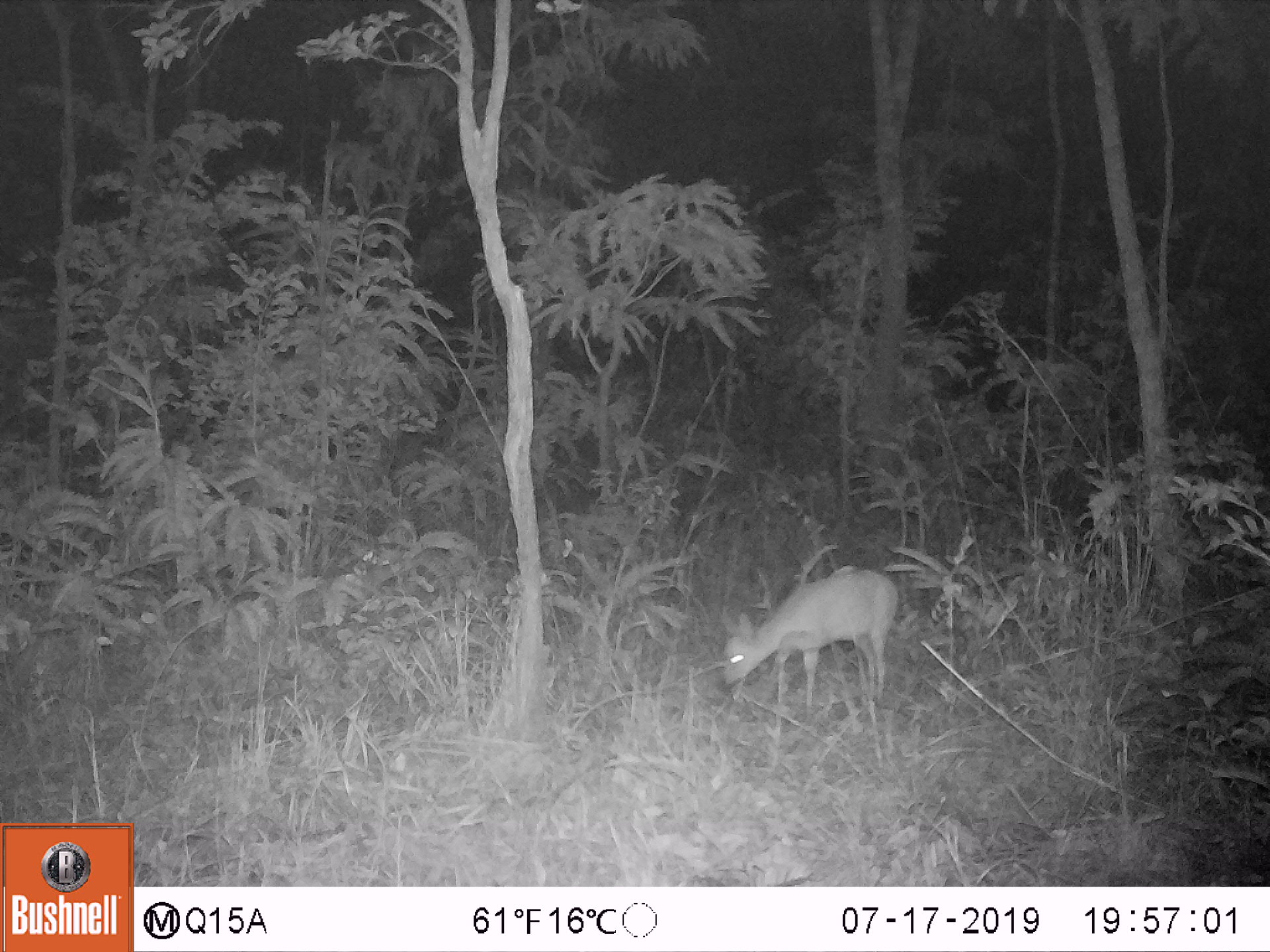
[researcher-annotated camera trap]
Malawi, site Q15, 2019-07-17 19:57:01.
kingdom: Animalia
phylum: Chordata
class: Mammalia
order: Artiodactyla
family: Bovidae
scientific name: Antilopinae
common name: small antelope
Small antelope (Antilopinae), count 1.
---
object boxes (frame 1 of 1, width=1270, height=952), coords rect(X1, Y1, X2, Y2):
small antelope: rect(712, 562, 905, 720)